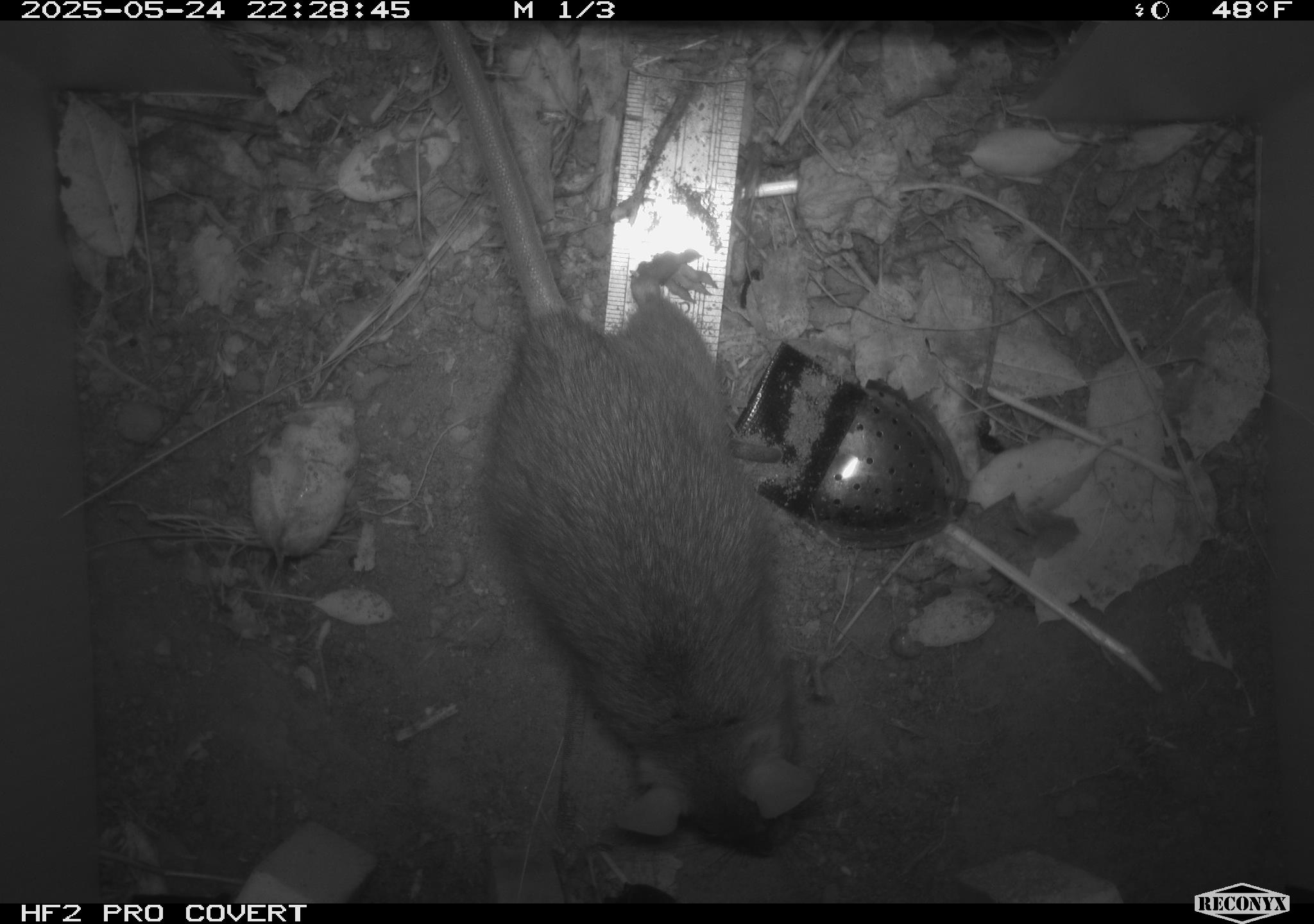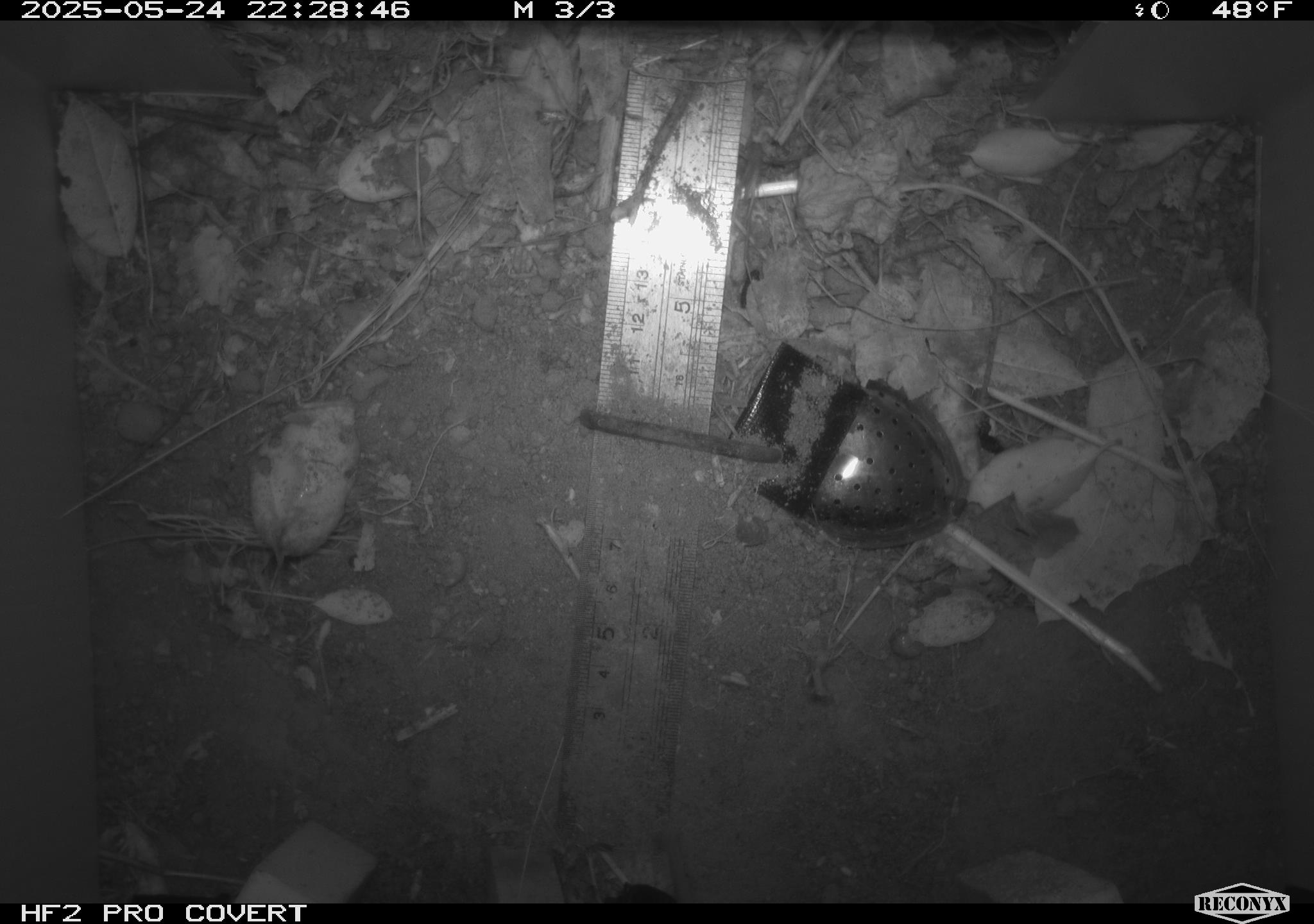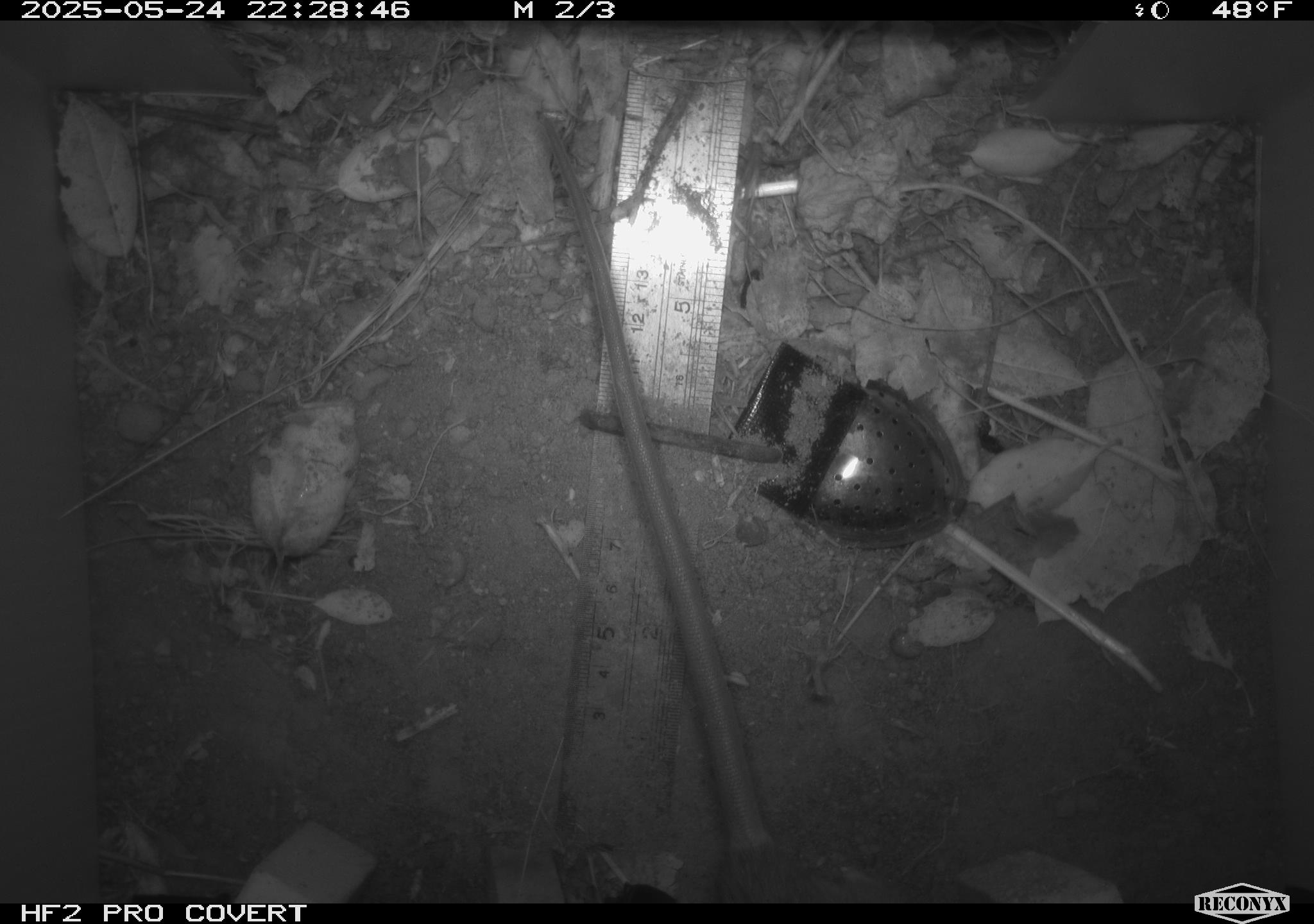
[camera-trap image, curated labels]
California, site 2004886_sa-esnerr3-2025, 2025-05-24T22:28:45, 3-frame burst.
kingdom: Animalia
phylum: Chordata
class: Mammalia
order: Rodentia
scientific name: Rodentia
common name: rodent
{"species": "rodent (Rodentia)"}